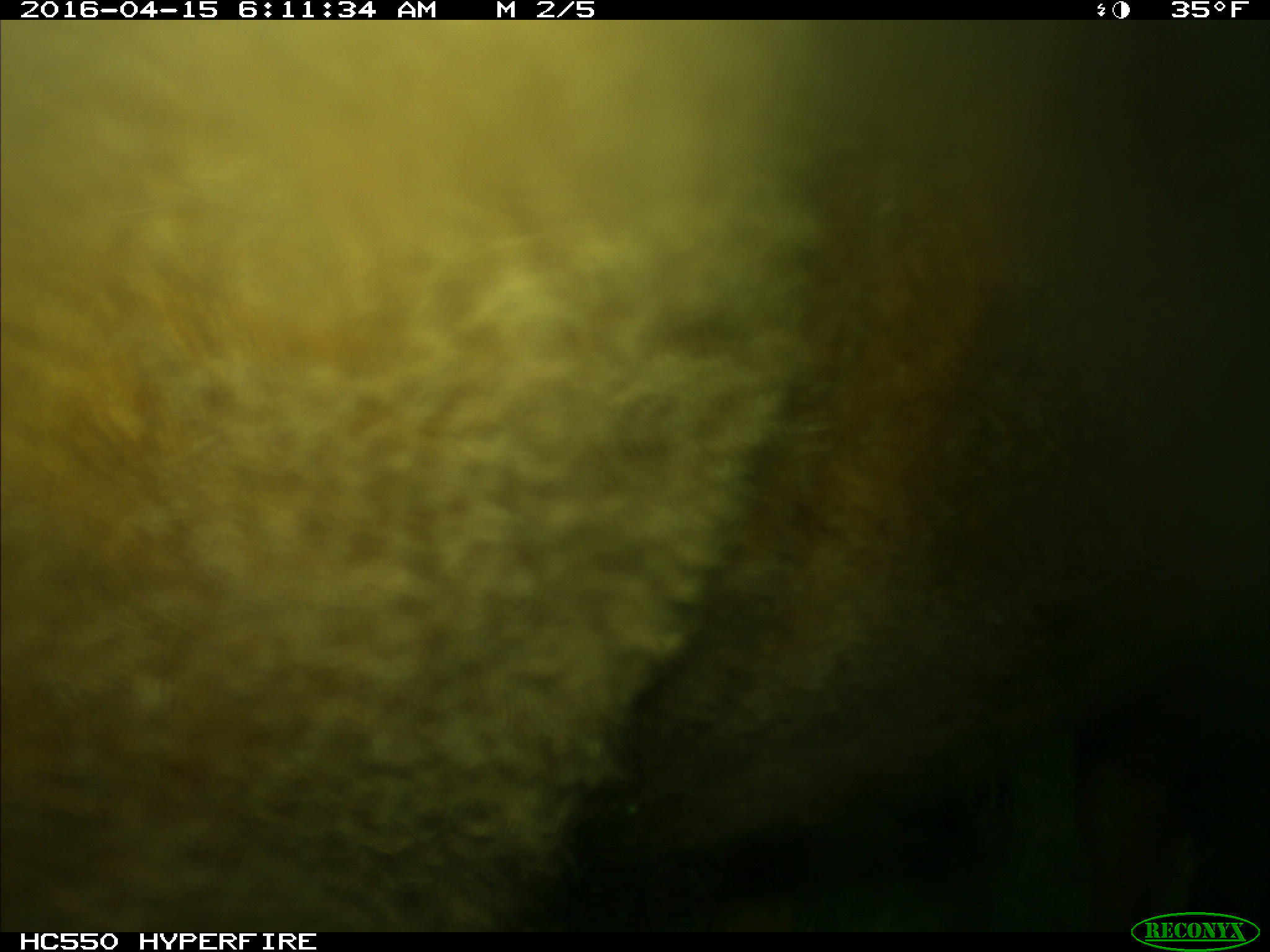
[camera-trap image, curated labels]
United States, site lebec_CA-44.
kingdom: Animalia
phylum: Chordata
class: Mammalia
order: Artiodactyla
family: Bovidae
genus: Bos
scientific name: Bos taurus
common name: domestic cow